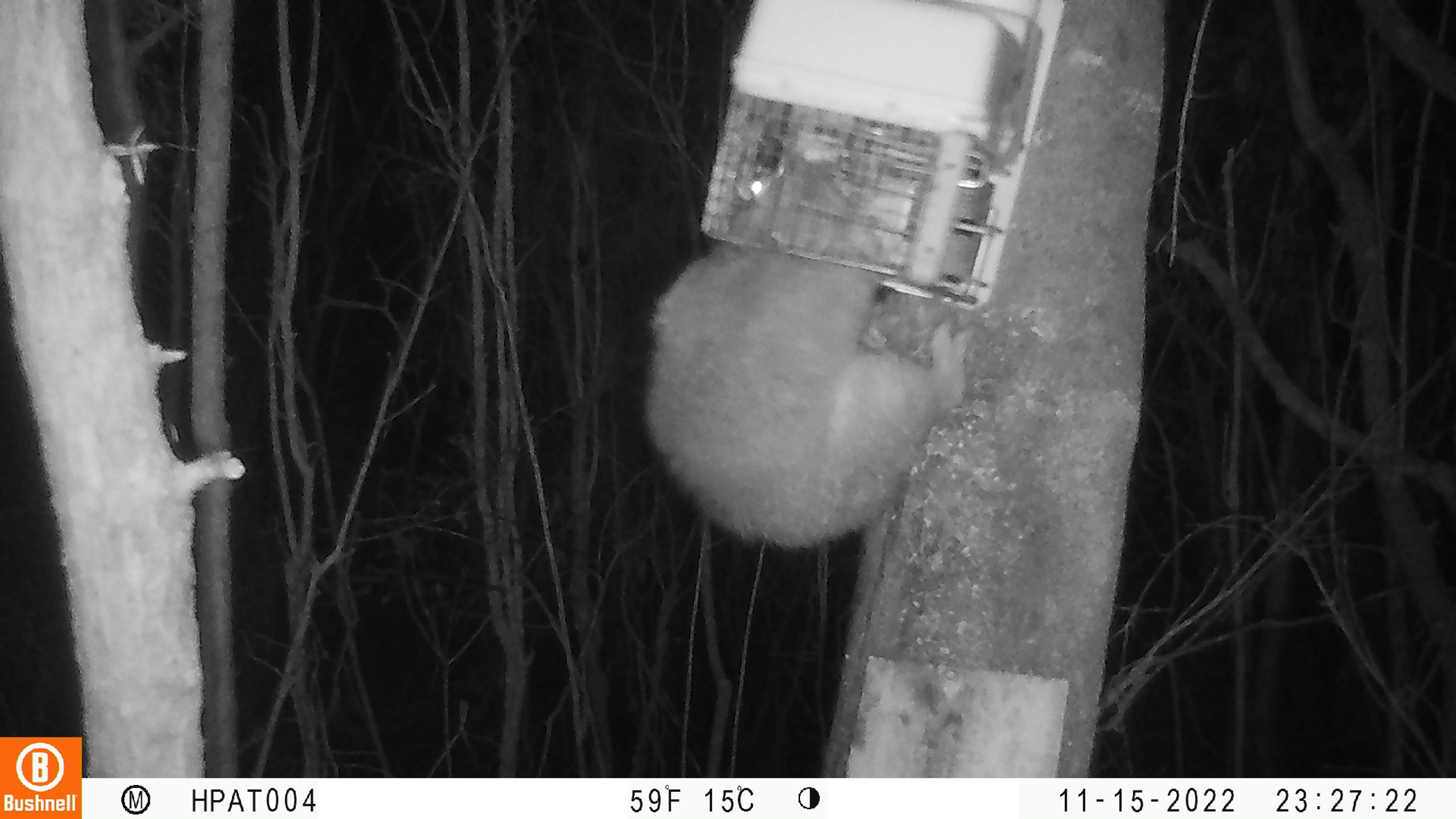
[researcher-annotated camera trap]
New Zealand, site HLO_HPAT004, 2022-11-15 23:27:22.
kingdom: Animalia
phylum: Chordata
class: Mammalia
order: Diprotodontia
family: Phalangeridae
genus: Trichosurus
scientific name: Trichosurus vulpecula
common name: common brushtail possum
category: possum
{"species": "possum (common brushtail possum) (Trichosurus vulpecula)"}